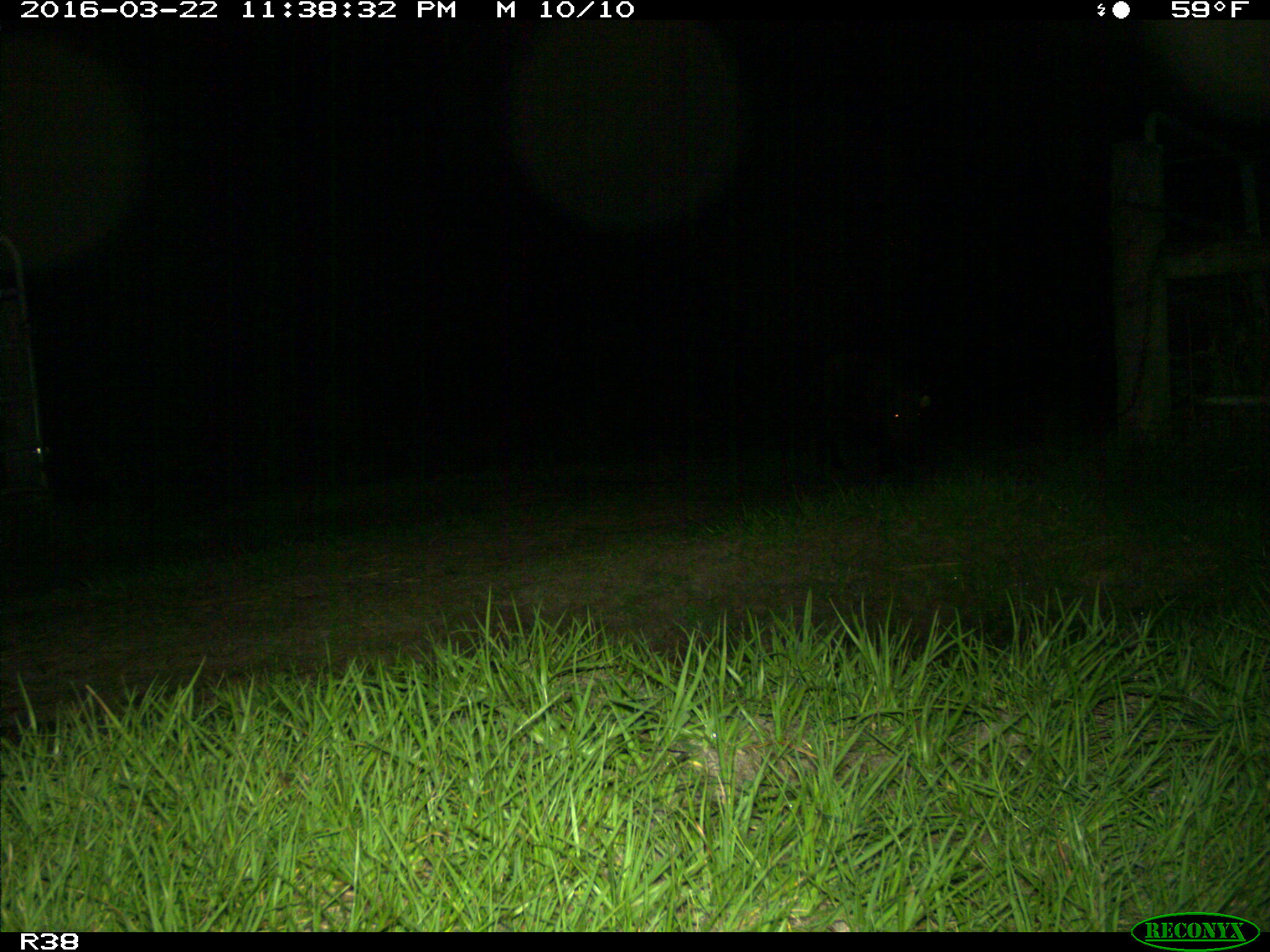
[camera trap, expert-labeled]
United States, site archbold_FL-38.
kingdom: Animalia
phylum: Chordata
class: Mammalia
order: Artiodactyla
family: Suidae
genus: Sus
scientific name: Sus scrofa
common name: wild boar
Sus scrofa (wild boar).